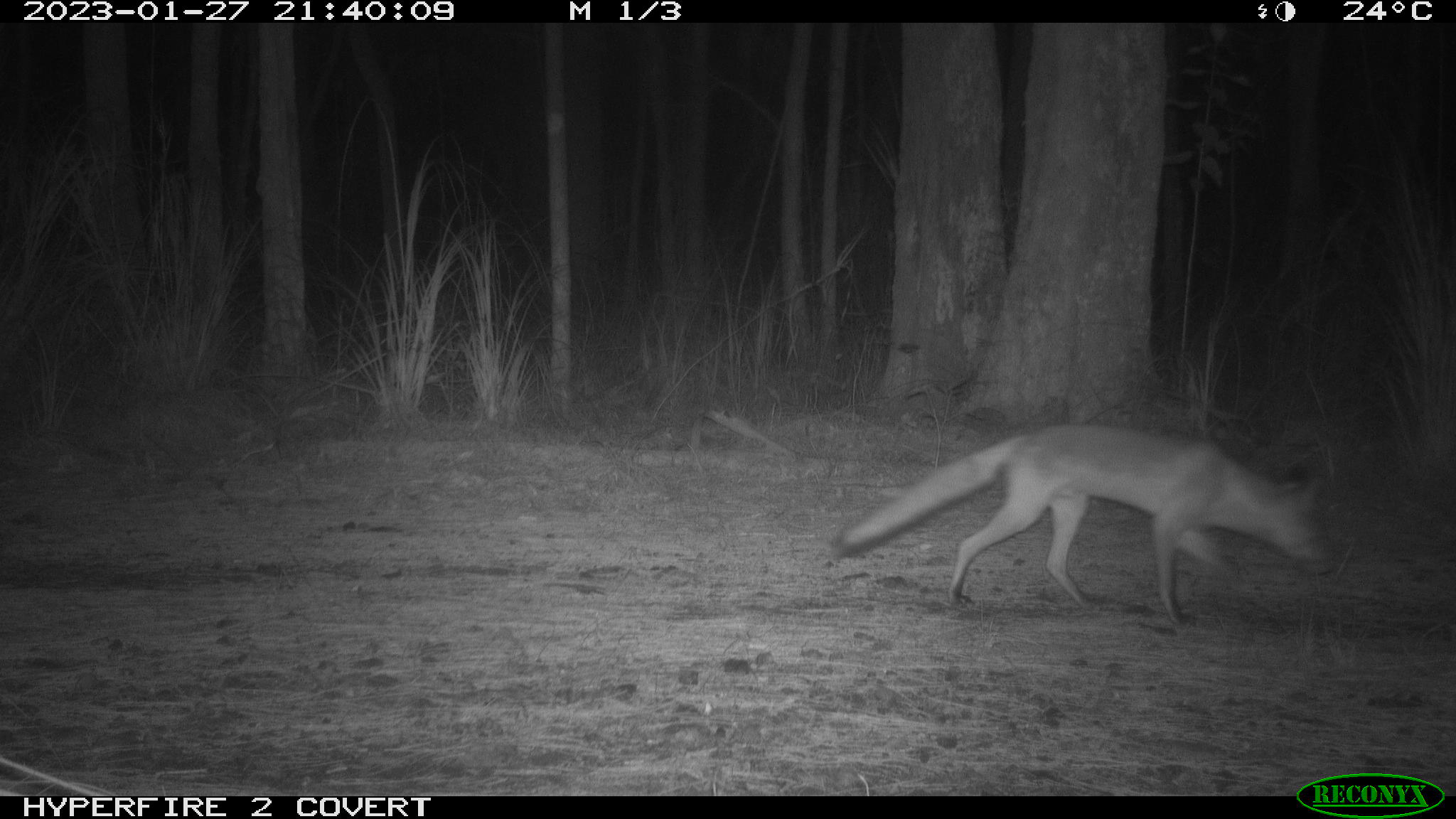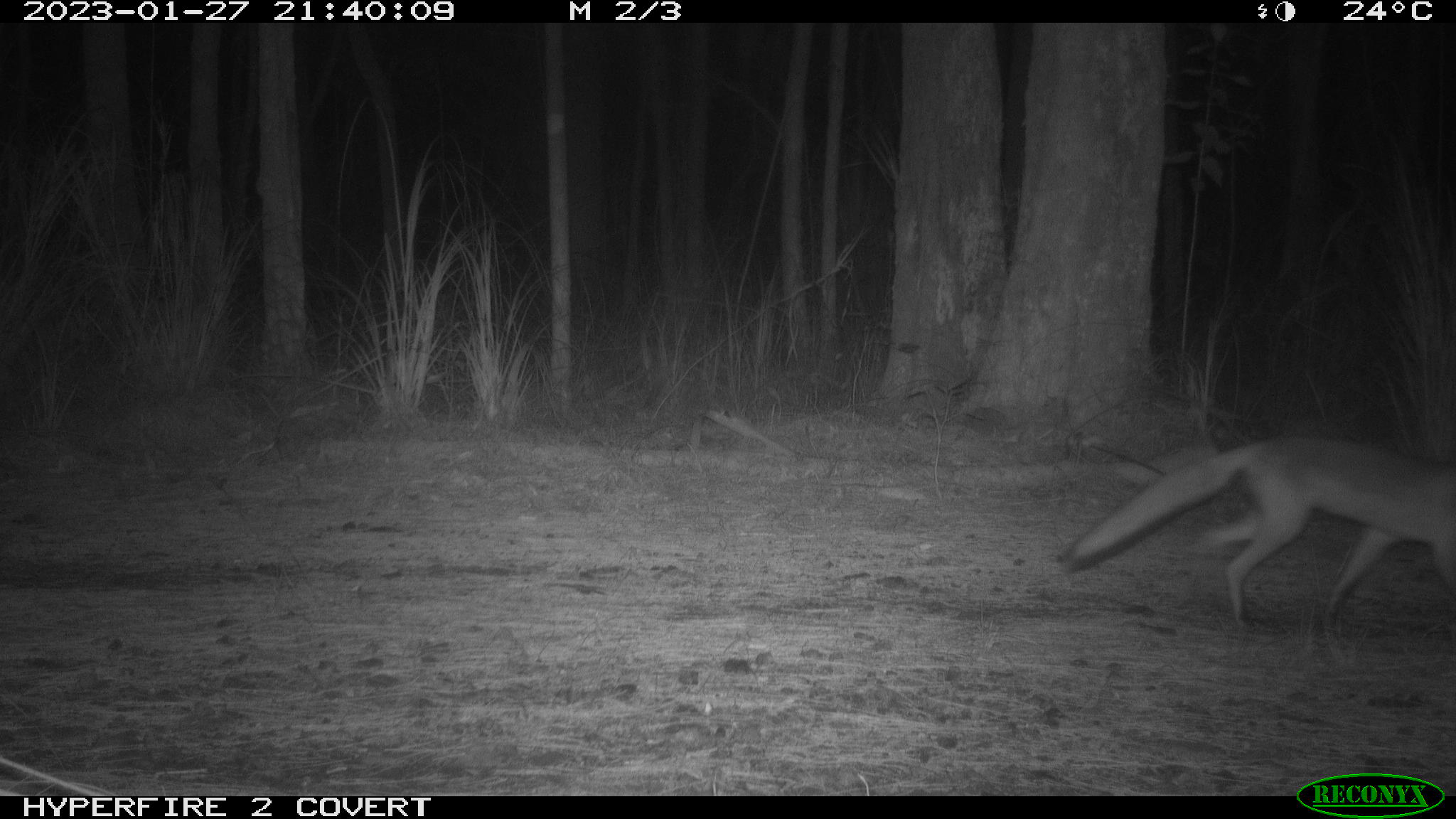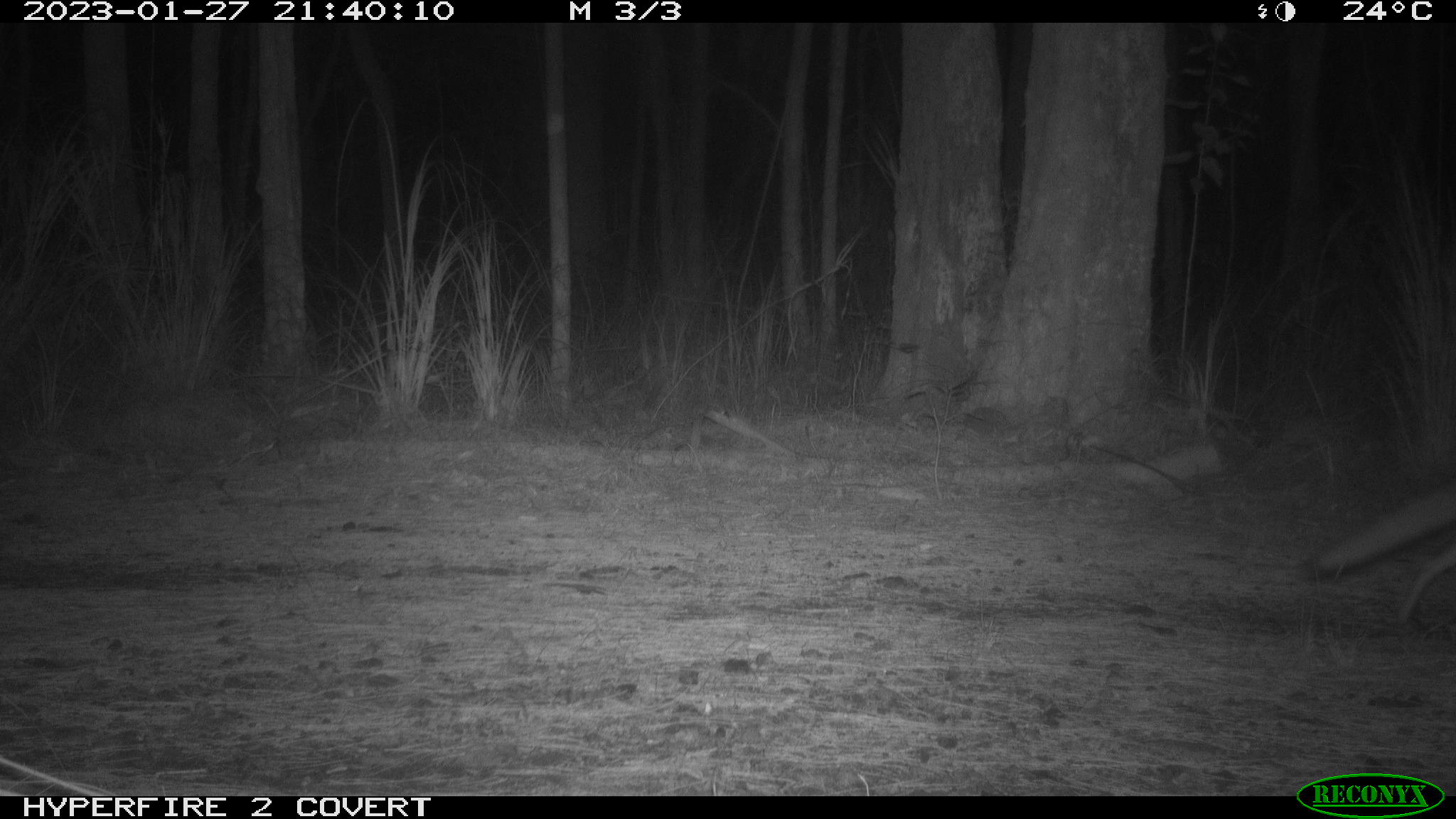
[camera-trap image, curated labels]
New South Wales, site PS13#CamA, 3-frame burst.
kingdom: Animalia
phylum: Chordata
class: Mammalia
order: Carnivora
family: Canidae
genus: Vulpes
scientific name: Vulpes vulpes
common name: red fox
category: fox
Fox (red fox) (Vulpes vulpes).